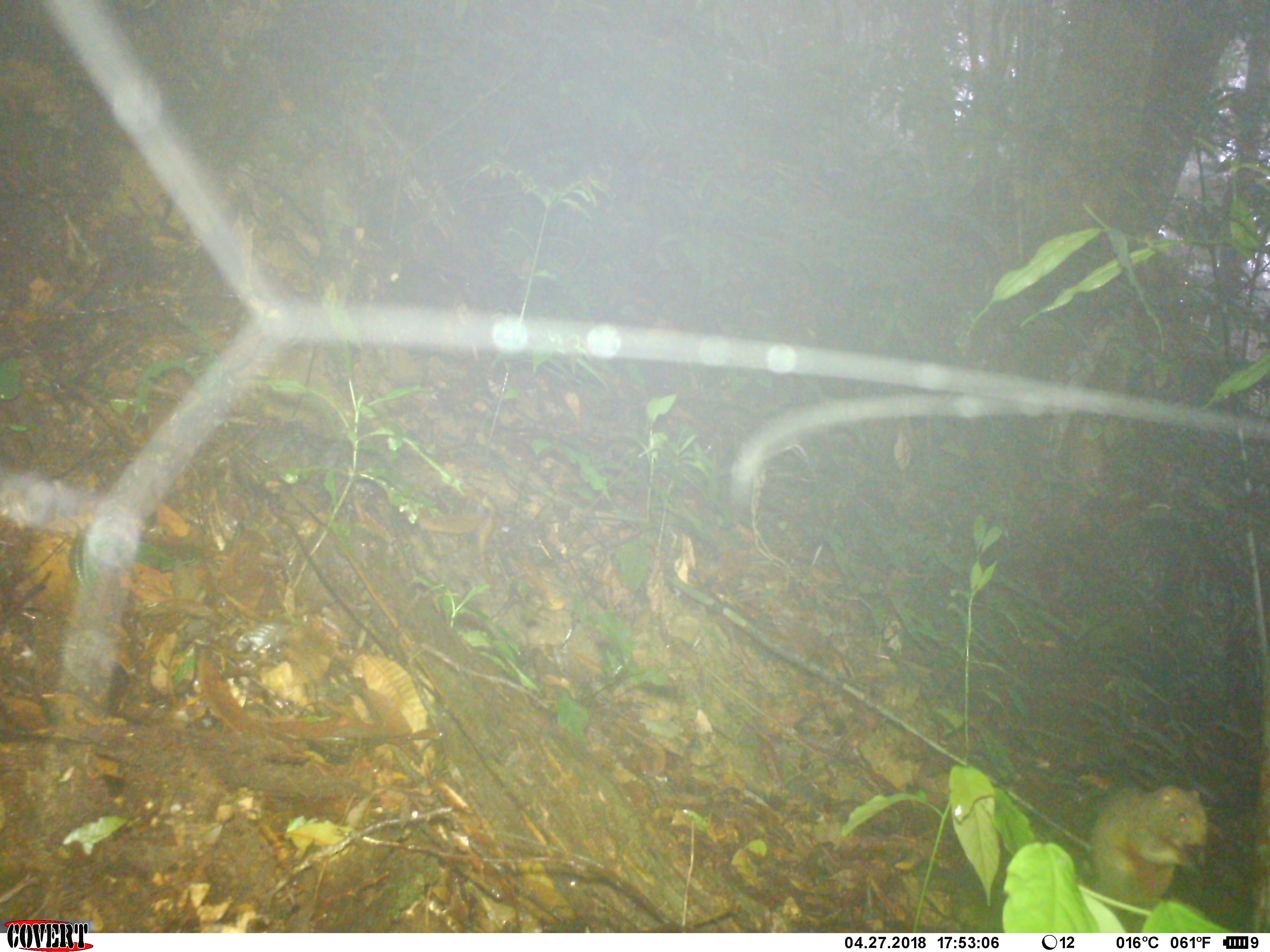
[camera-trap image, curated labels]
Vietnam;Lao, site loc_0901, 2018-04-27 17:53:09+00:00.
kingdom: Animalia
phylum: Chordata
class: Mammalia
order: Rodentia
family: Sciuridae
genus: Sciurus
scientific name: Sciurus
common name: squirrel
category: unidentified squirrel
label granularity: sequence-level